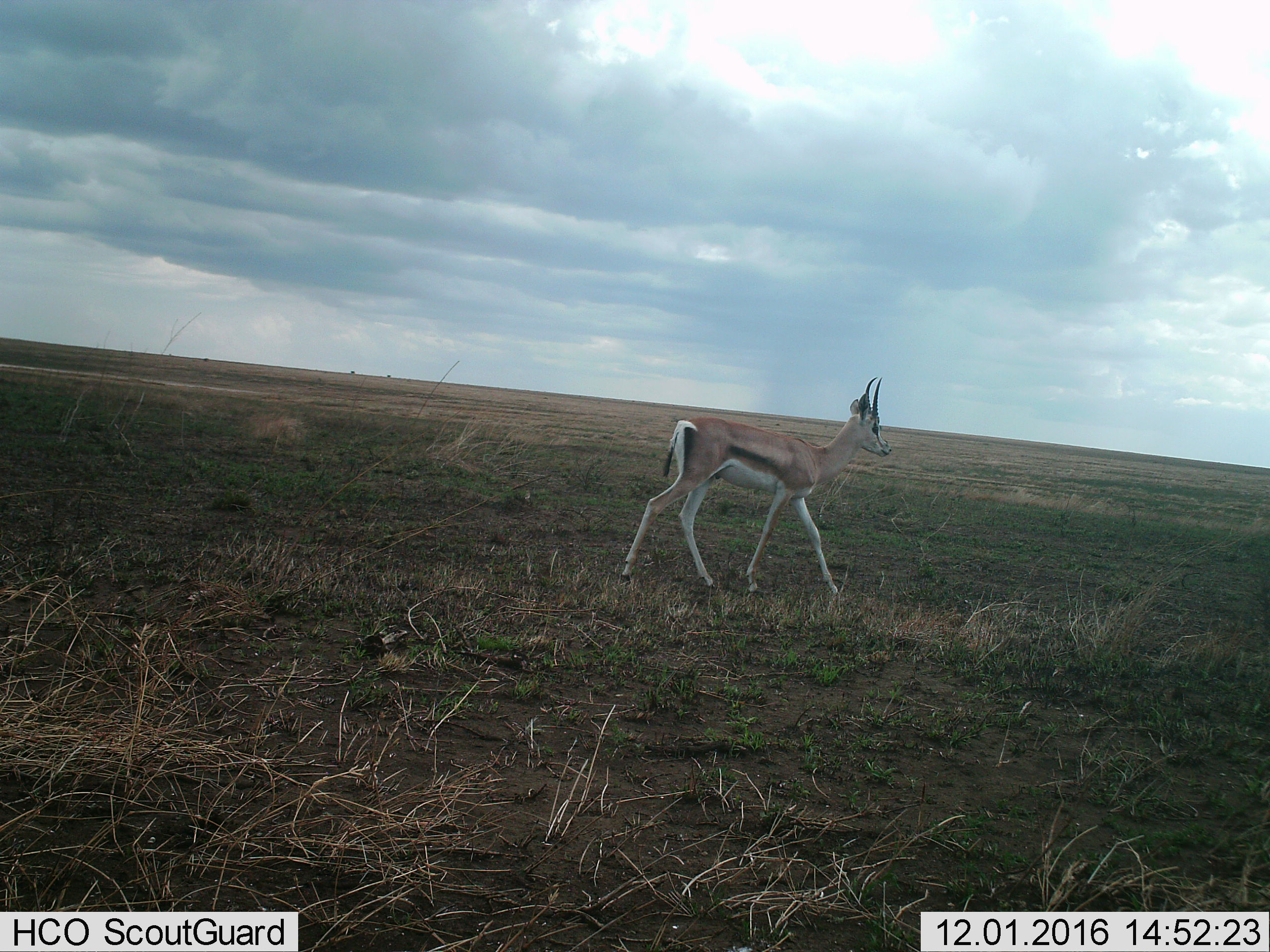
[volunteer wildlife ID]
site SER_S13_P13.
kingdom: Animalia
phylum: Chordata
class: Mammalia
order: Artiodactyla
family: Bovidae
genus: Eudorcas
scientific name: Eudorcas thomsonii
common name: thomson's gazelle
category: gazellethomsons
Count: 1.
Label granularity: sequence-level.